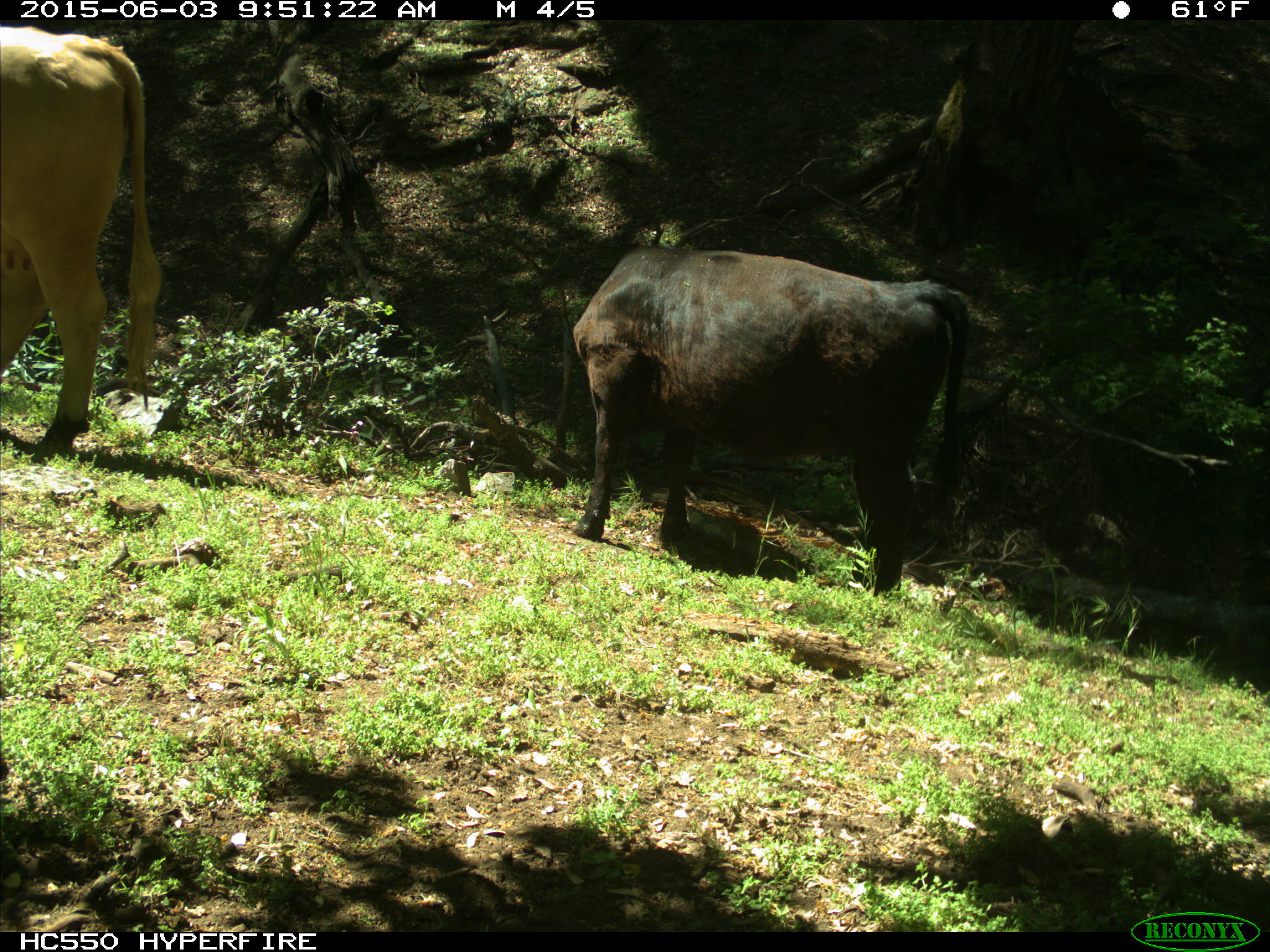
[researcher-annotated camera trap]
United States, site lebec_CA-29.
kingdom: Animalia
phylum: Chordata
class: Mammalia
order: Artiodactyla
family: Bovidae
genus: Bos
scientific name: Bos taurus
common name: domestic cow